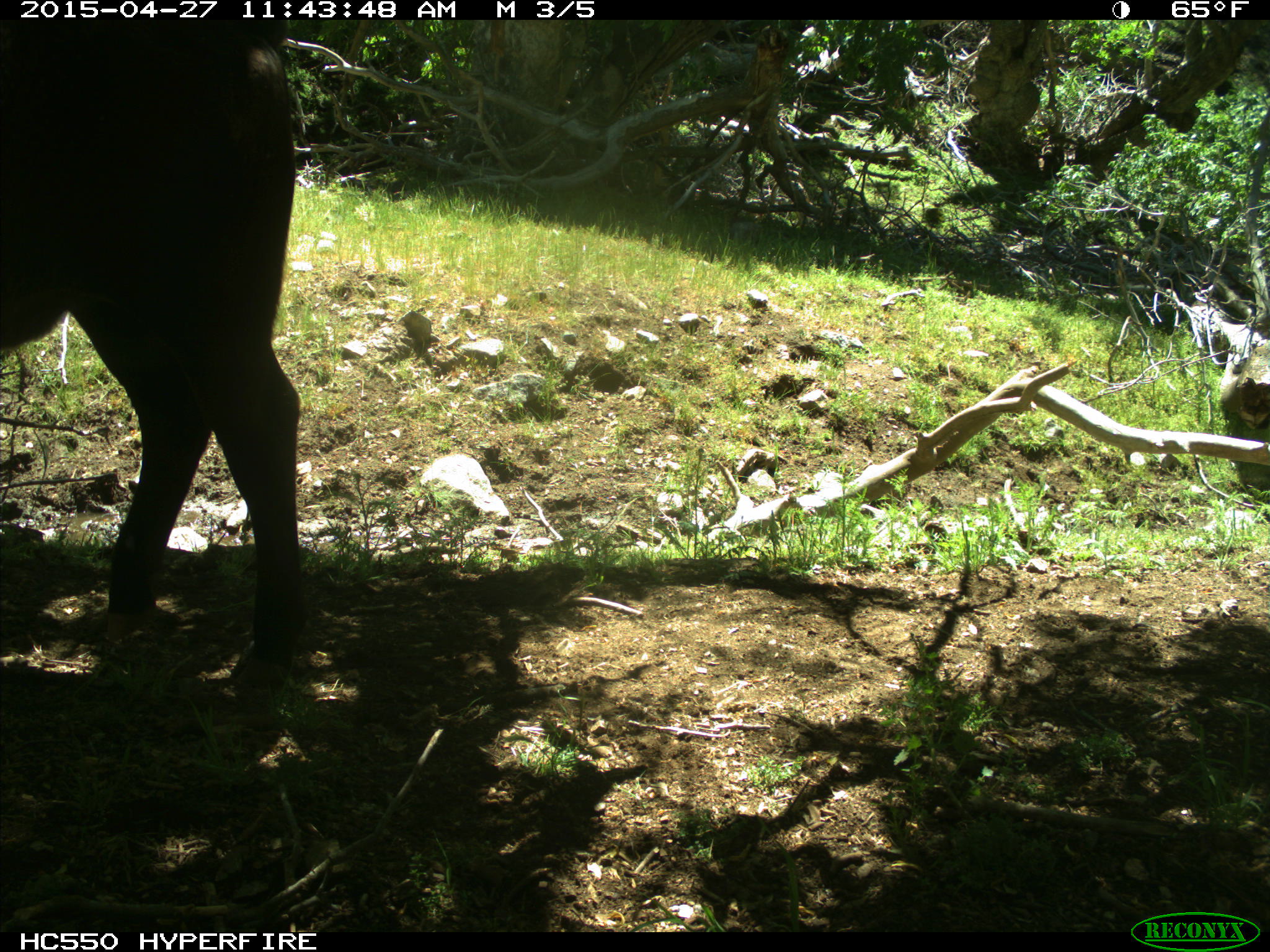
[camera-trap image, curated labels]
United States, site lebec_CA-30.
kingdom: Animalia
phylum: Chordata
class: Mammalia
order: Artiodactyla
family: Bovidae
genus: Bos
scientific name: Bos taurus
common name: domestic cow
Bos taurus (domestic cow).